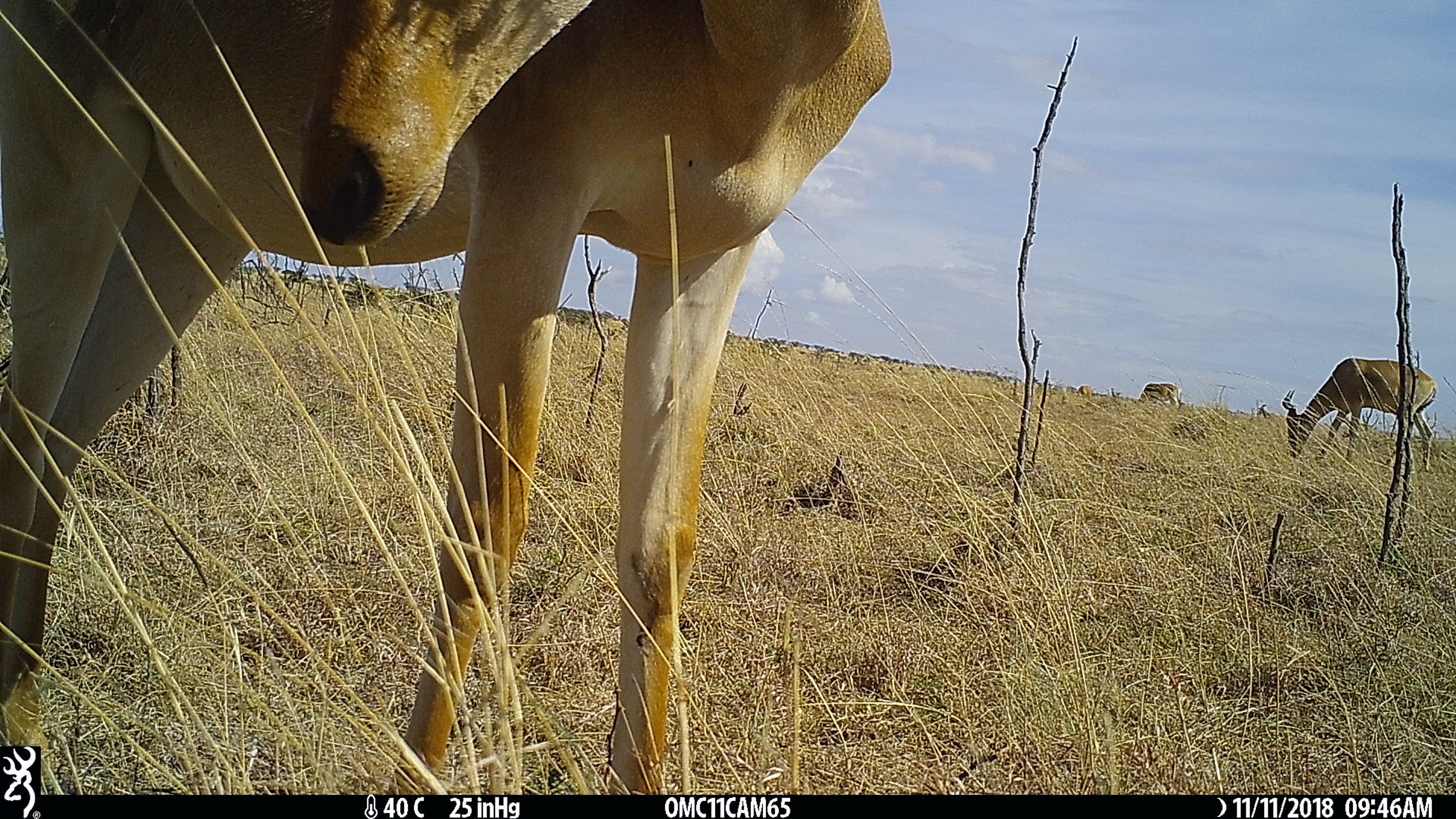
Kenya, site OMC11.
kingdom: Animalia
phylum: Chordata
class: Mammalia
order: Artiodactyla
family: Bovidae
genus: Alcelaphus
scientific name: Alcelaphus buselaphus cokii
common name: coke's hartebeest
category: hartebeest cokes